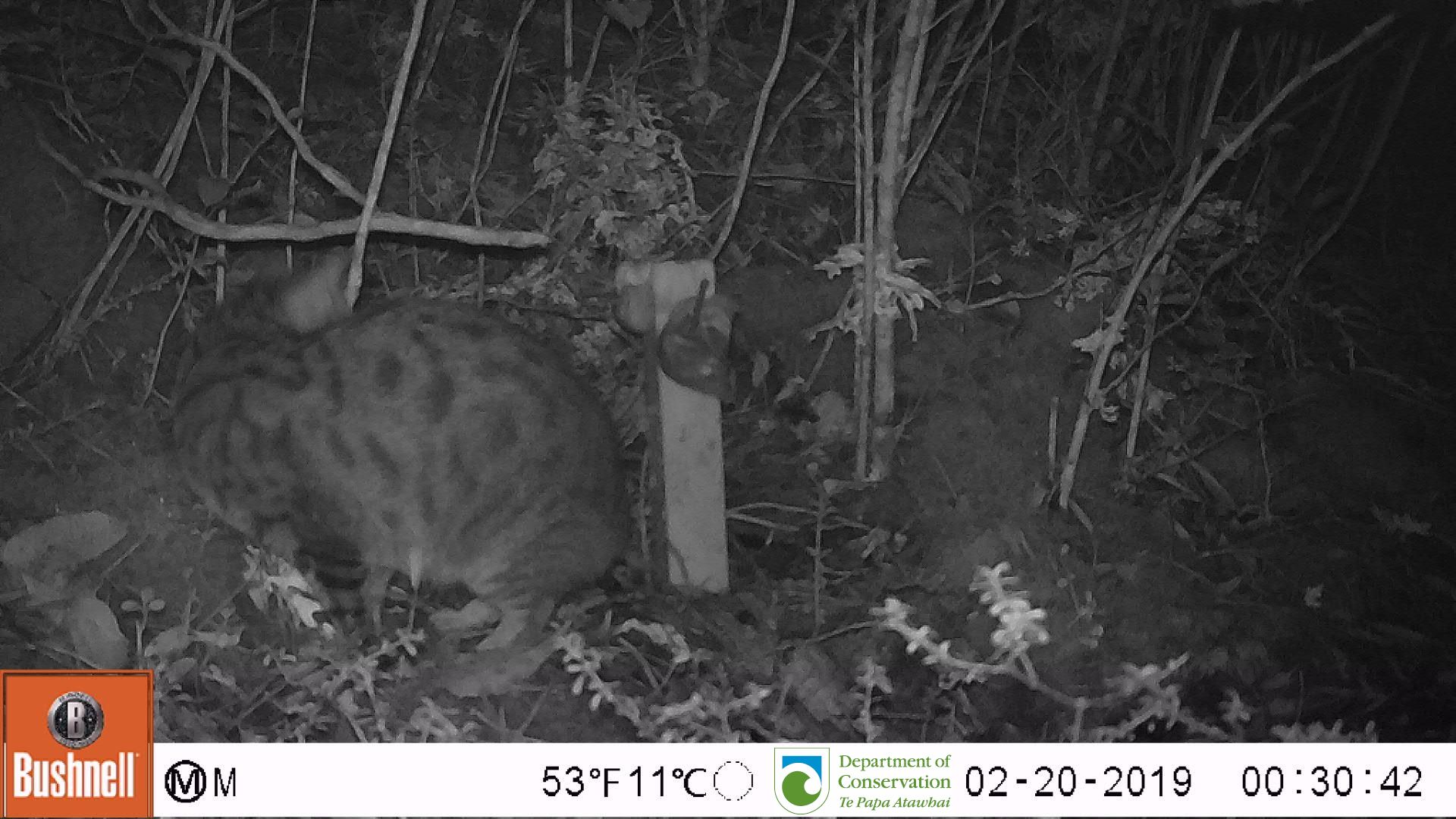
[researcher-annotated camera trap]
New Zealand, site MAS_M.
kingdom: Animalia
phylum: Chordata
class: Mammalia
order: Carnivora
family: Felidae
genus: Felis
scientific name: Felis catus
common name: domestic cat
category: cat